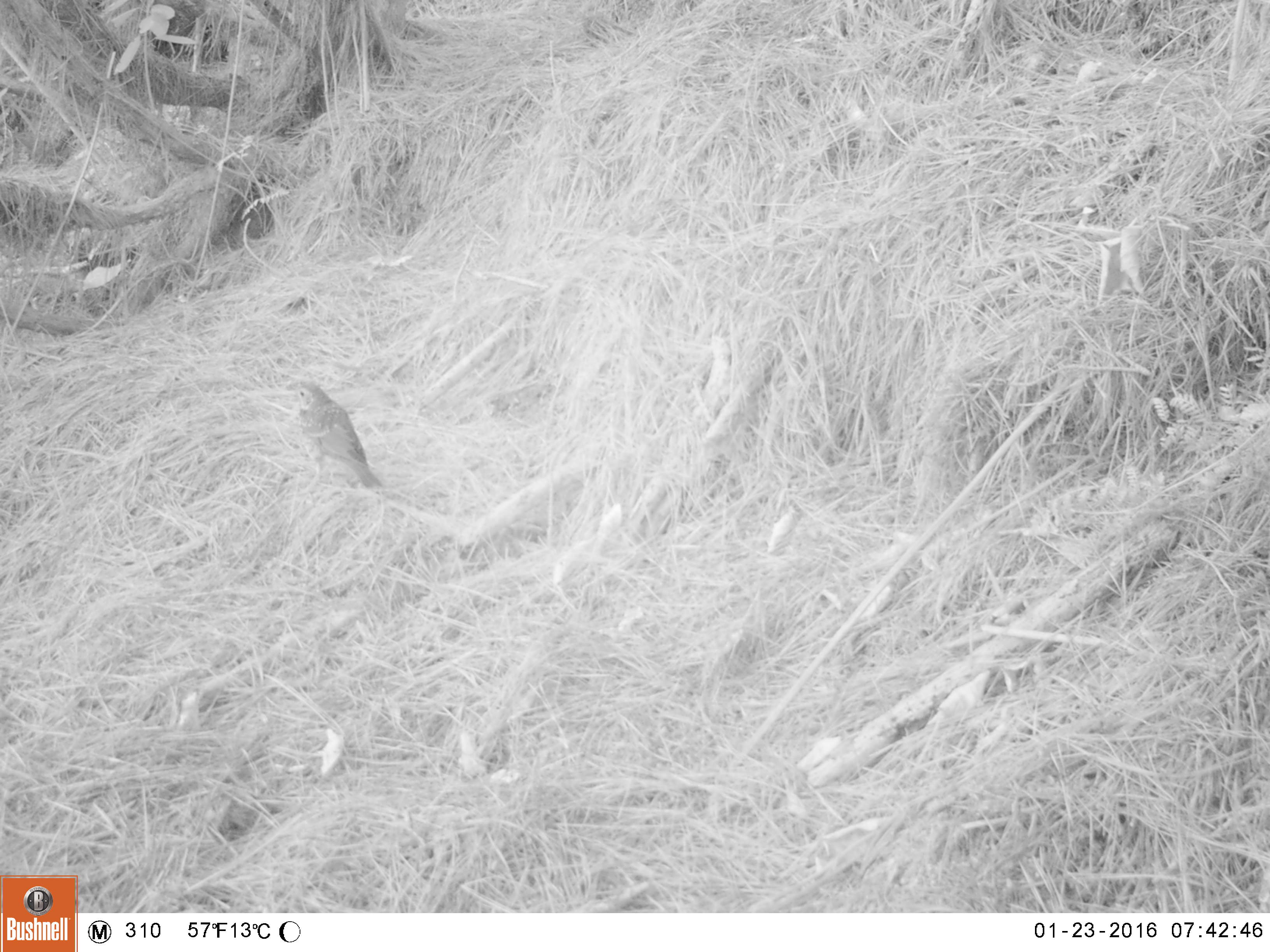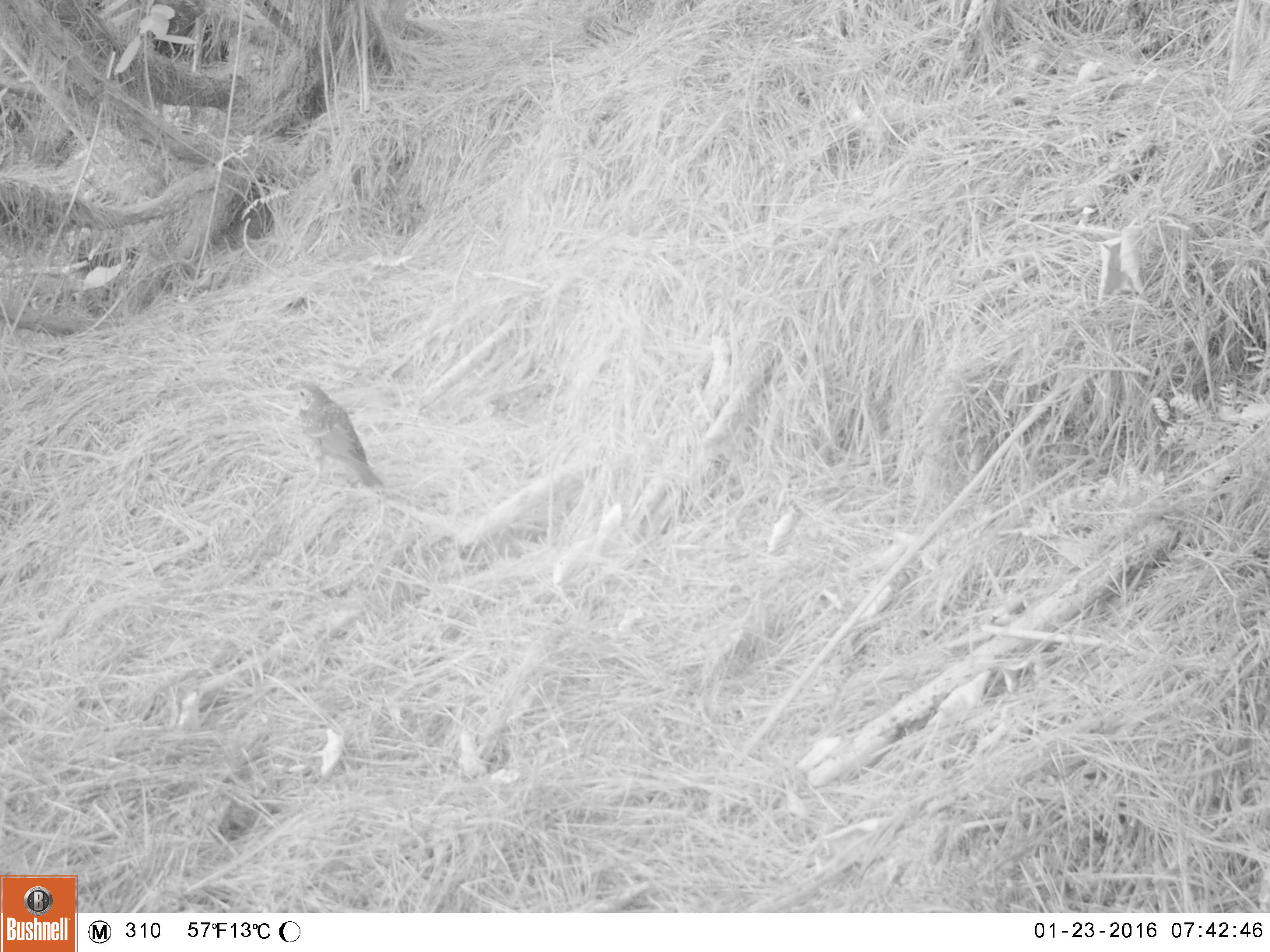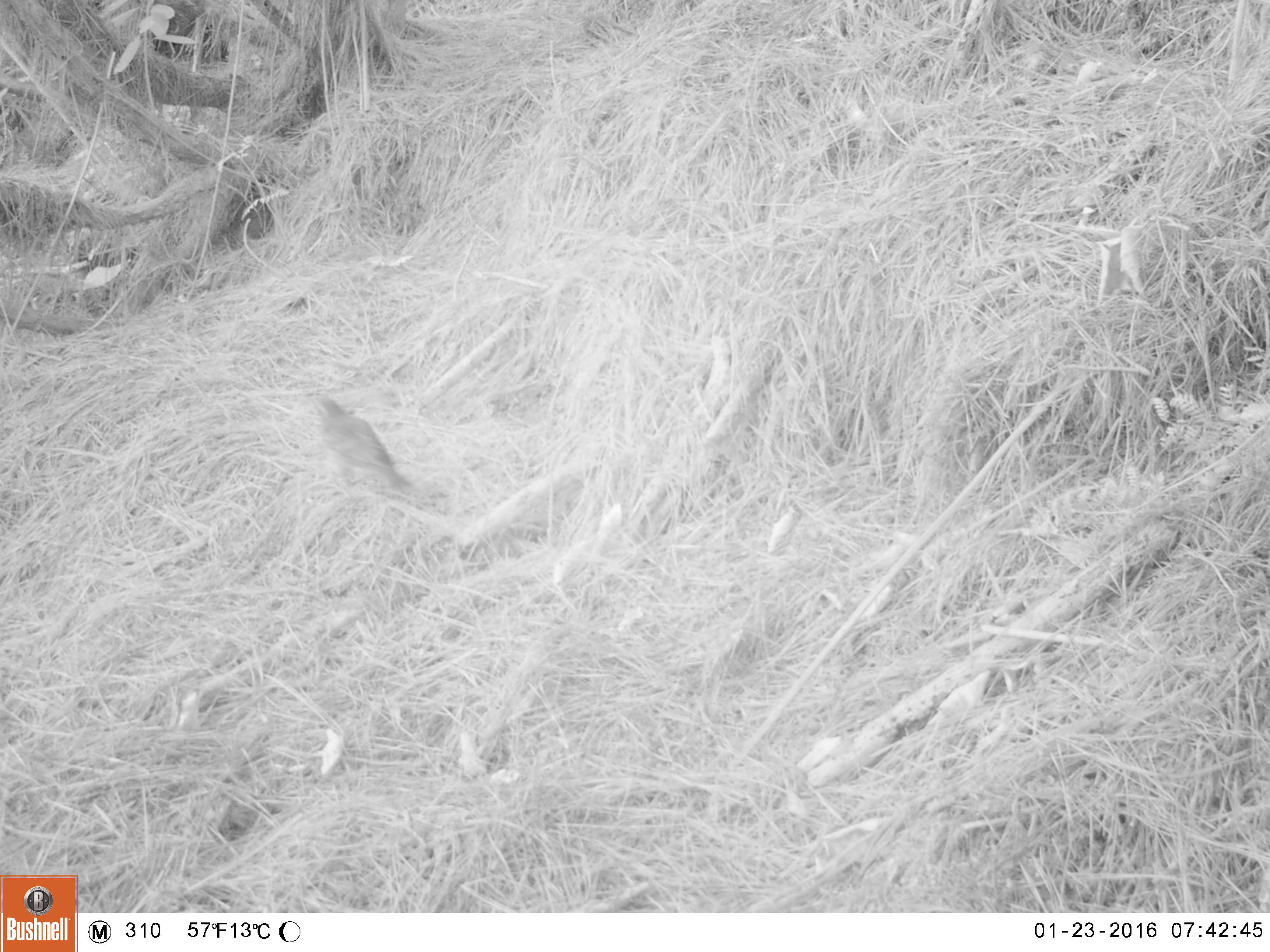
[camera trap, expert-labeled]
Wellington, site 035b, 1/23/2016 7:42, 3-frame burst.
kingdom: Animalia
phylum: Chordata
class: Aves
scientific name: Aves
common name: bird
Bird (Aves).